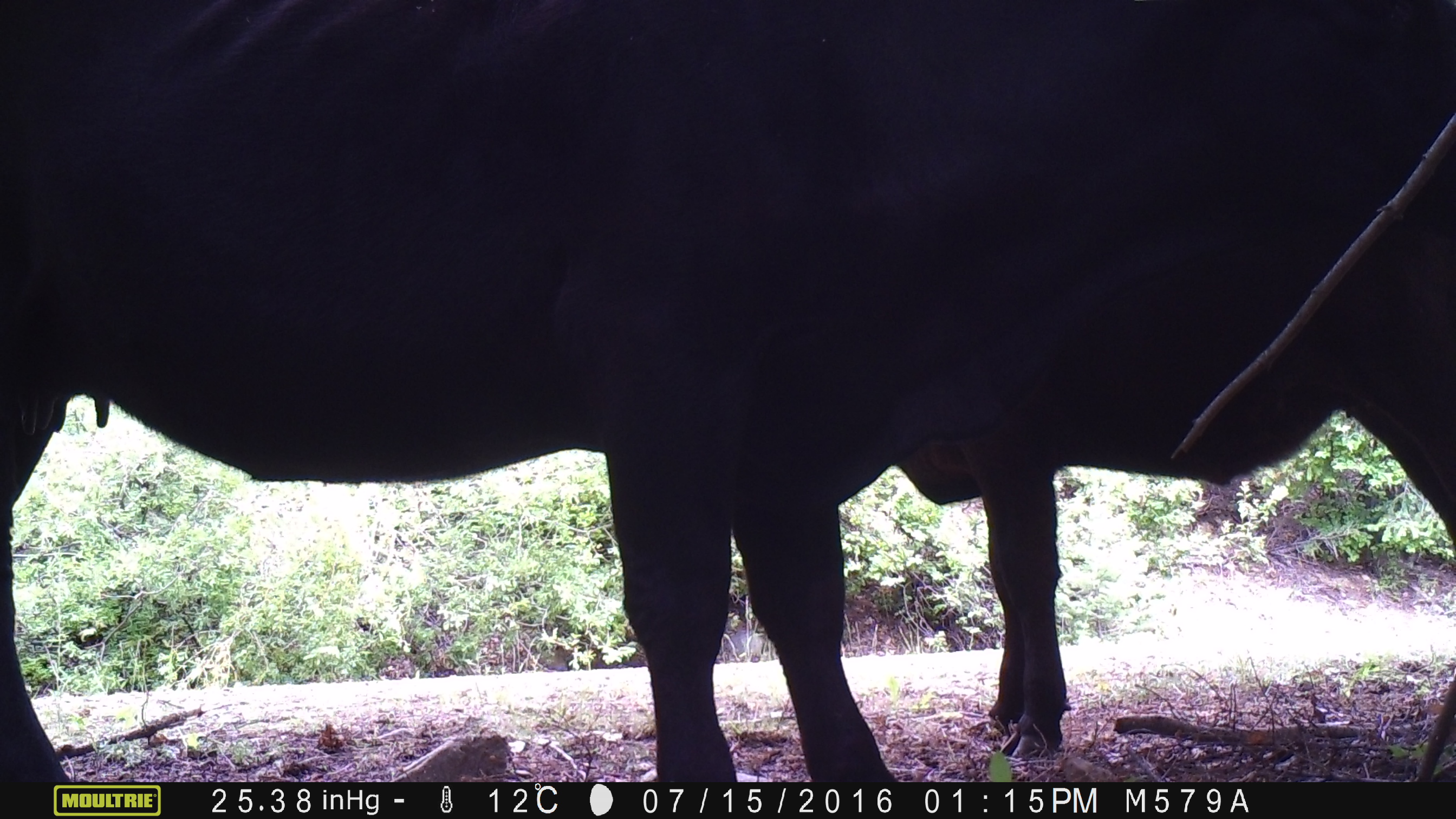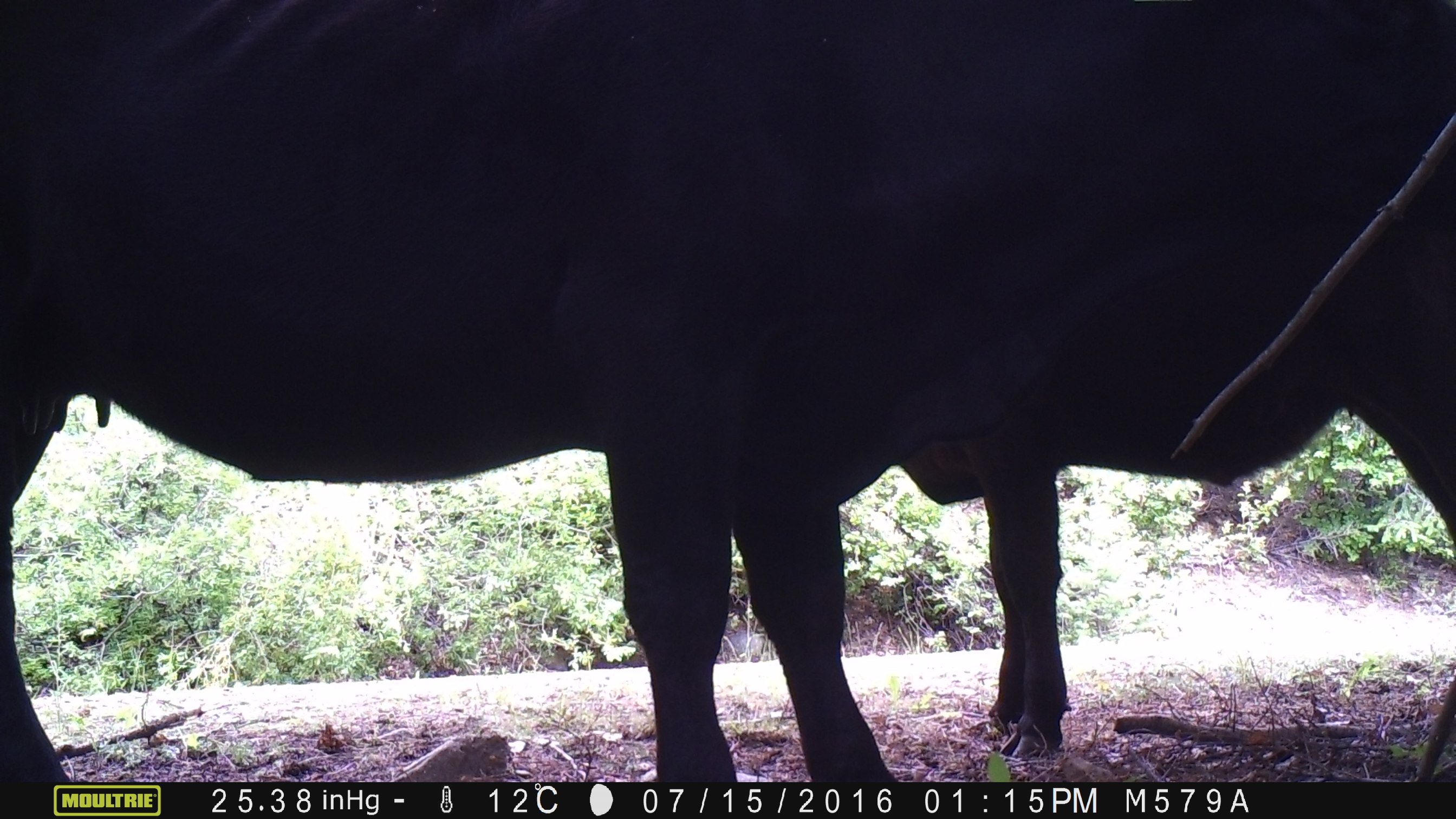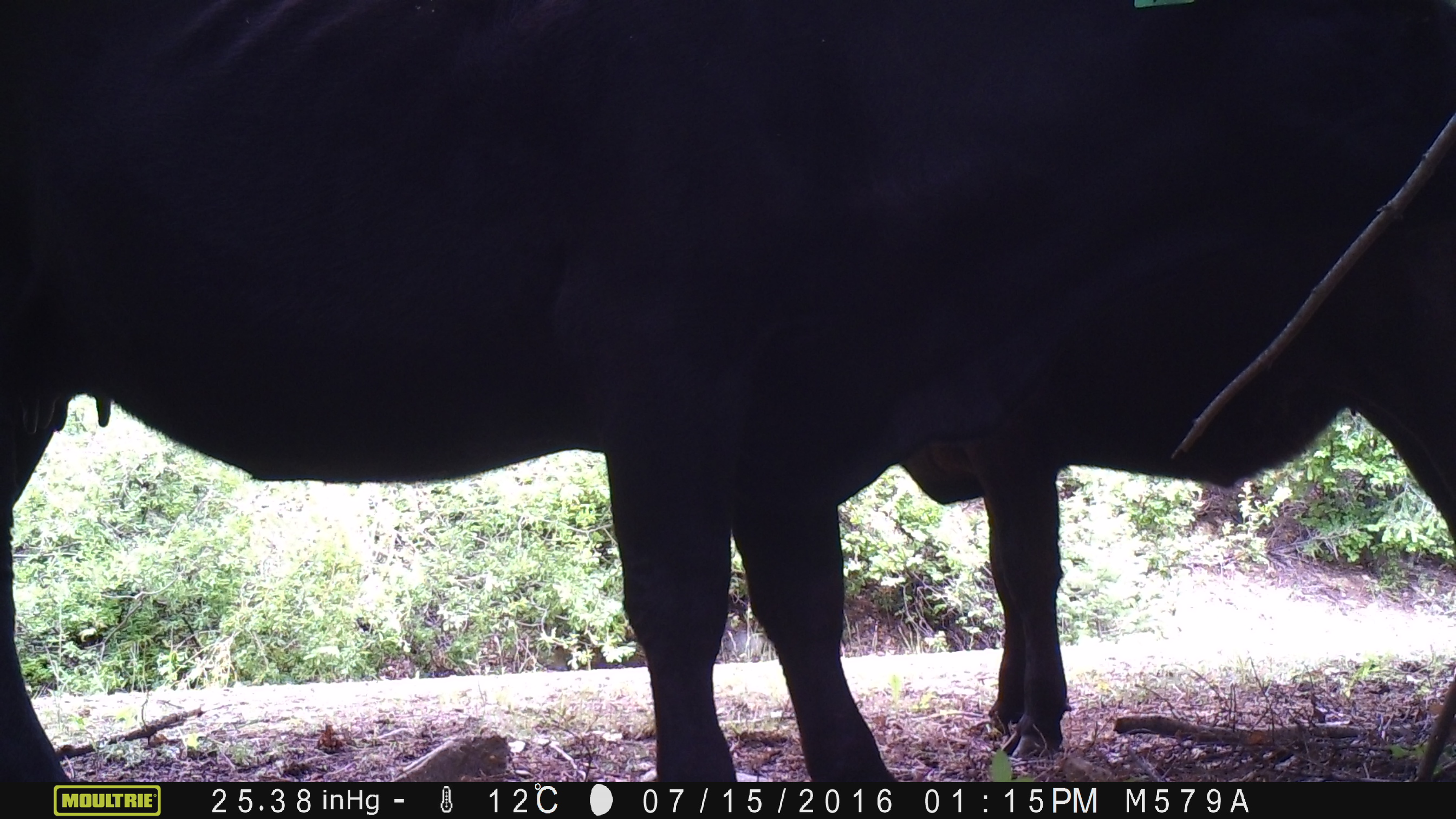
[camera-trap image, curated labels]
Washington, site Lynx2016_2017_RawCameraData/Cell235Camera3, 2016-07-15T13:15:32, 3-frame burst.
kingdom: Animalia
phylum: Chordata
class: Mammalia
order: Artiodactyla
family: Bovidae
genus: Bos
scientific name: Bos taurus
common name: domestic cattle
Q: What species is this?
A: Domestic cattle (Bos taurus).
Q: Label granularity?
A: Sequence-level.